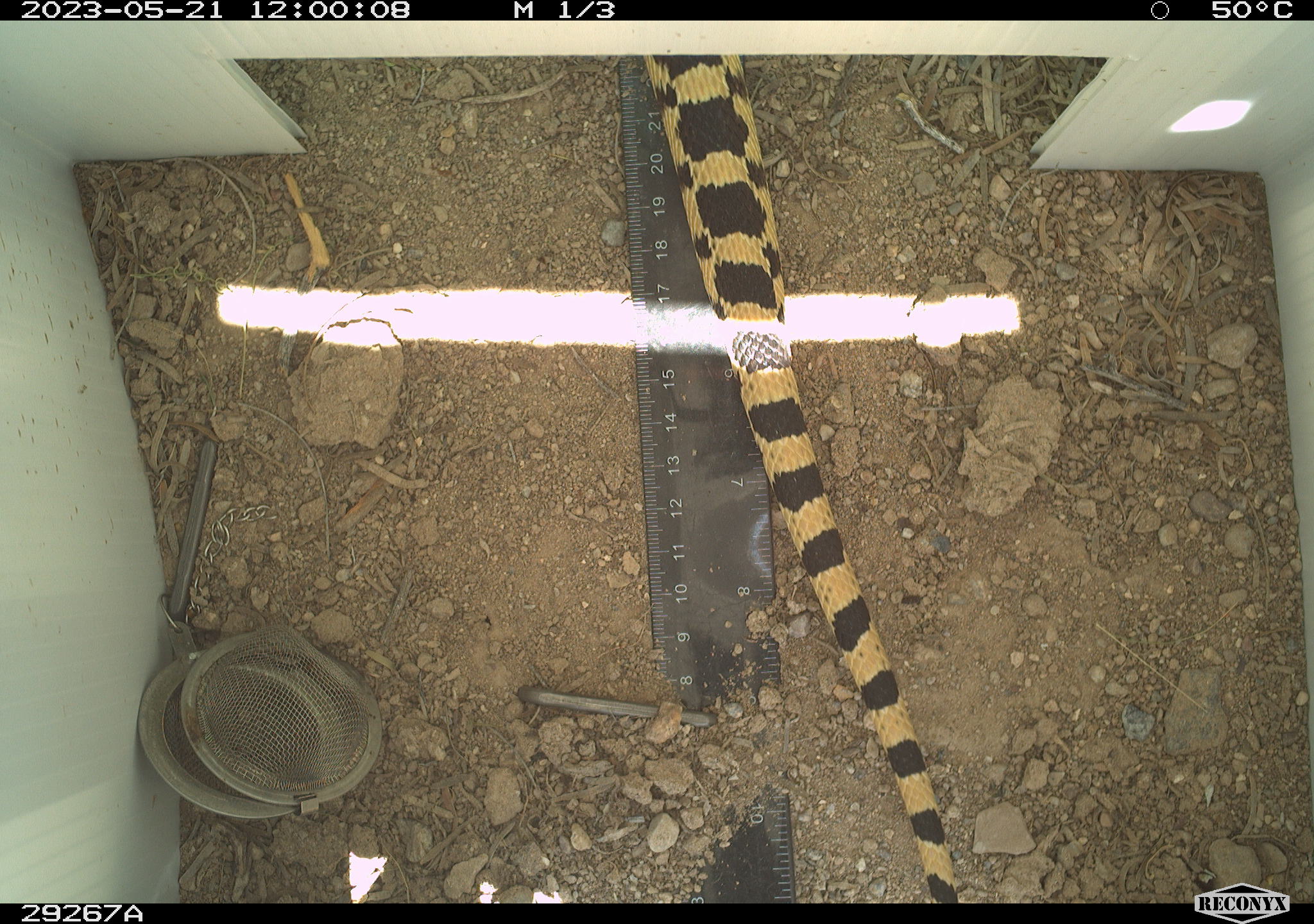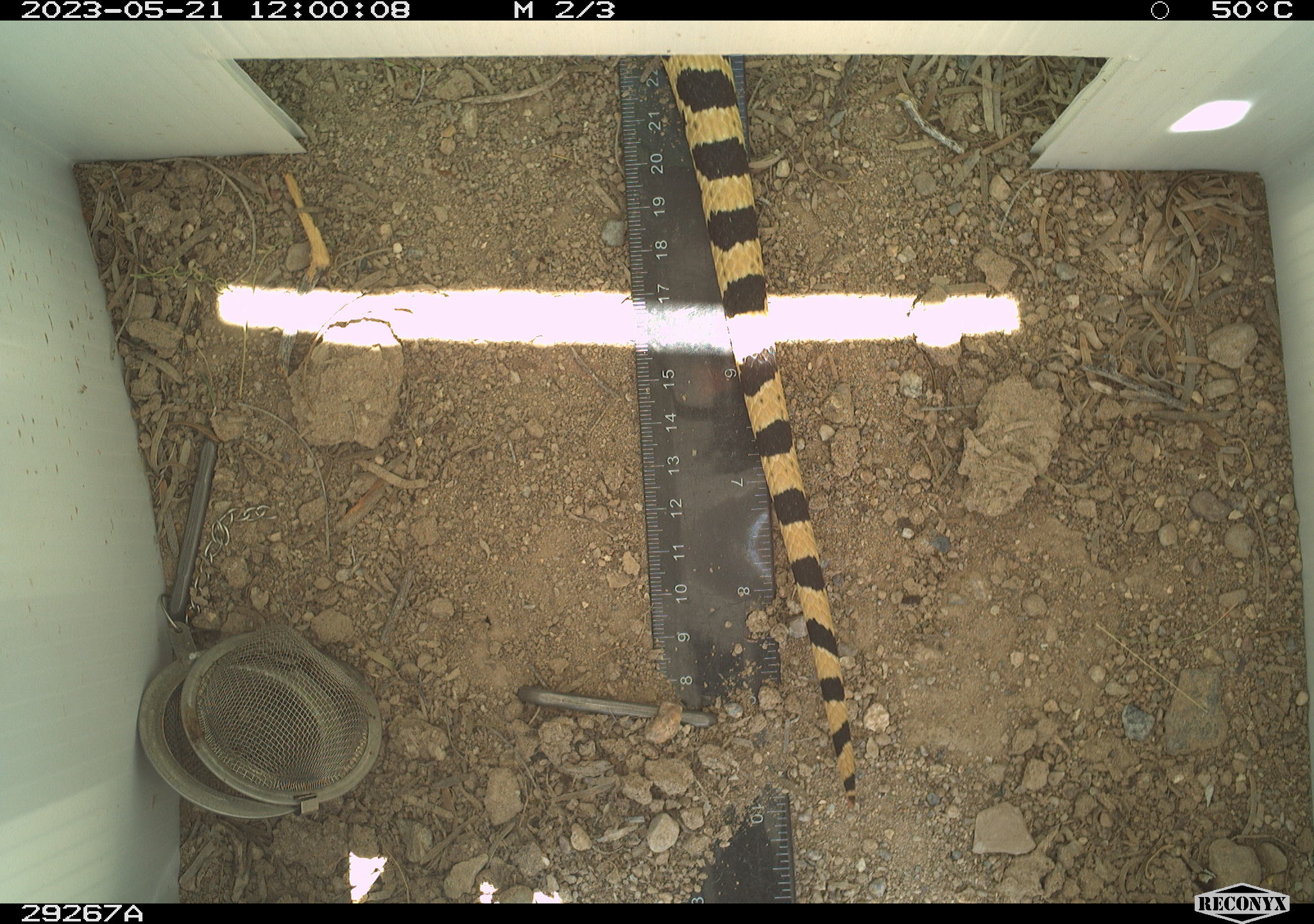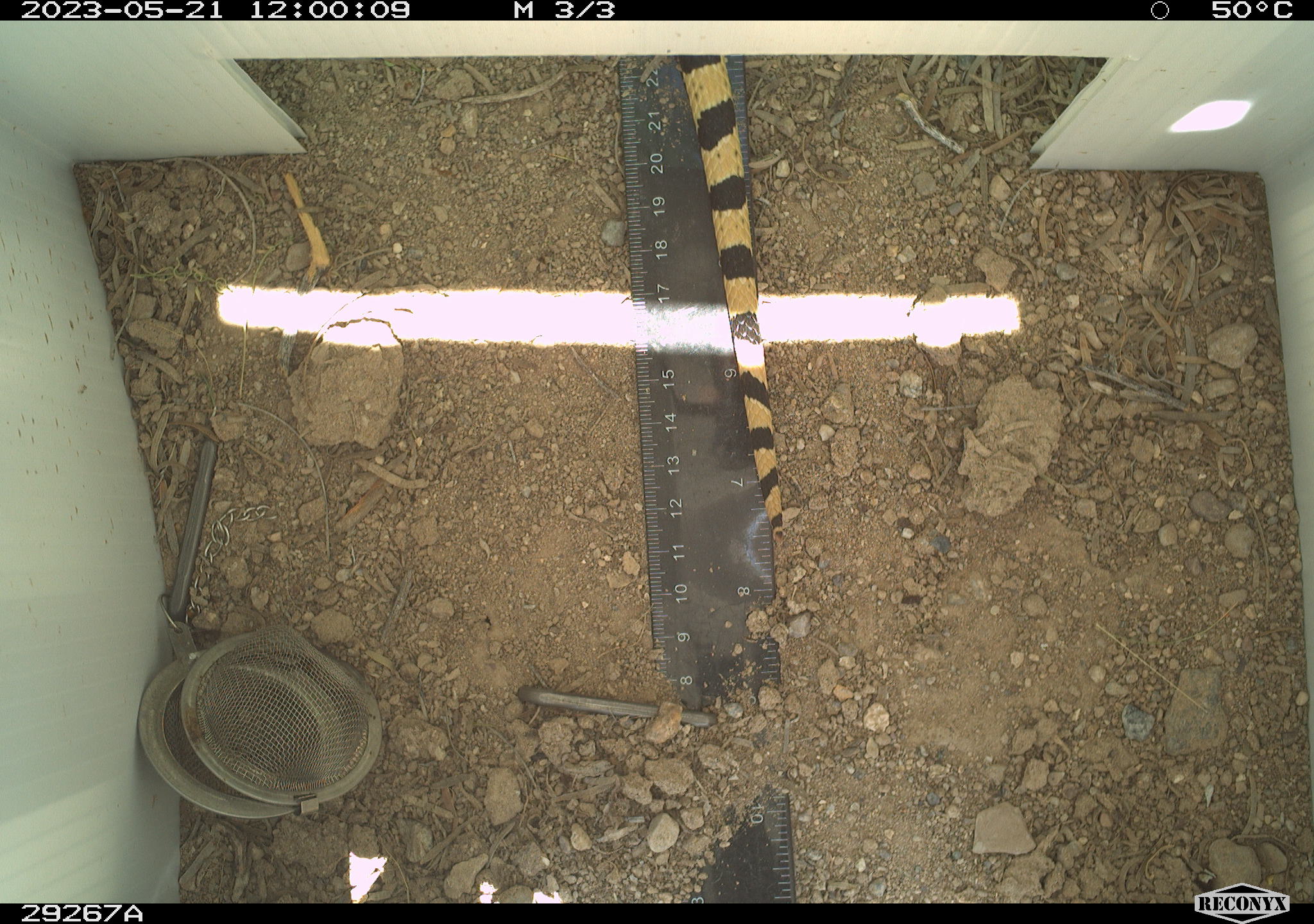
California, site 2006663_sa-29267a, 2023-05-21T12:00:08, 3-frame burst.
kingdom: Animalia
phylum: Chordata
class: Reptilia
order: Squamata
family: Colubridae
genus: Pituophis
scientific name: Pituophis catenifer catenifer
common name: pacific gophersnake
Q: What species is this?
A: Pacific gophersnake (Pituophis catenifer catenifer).